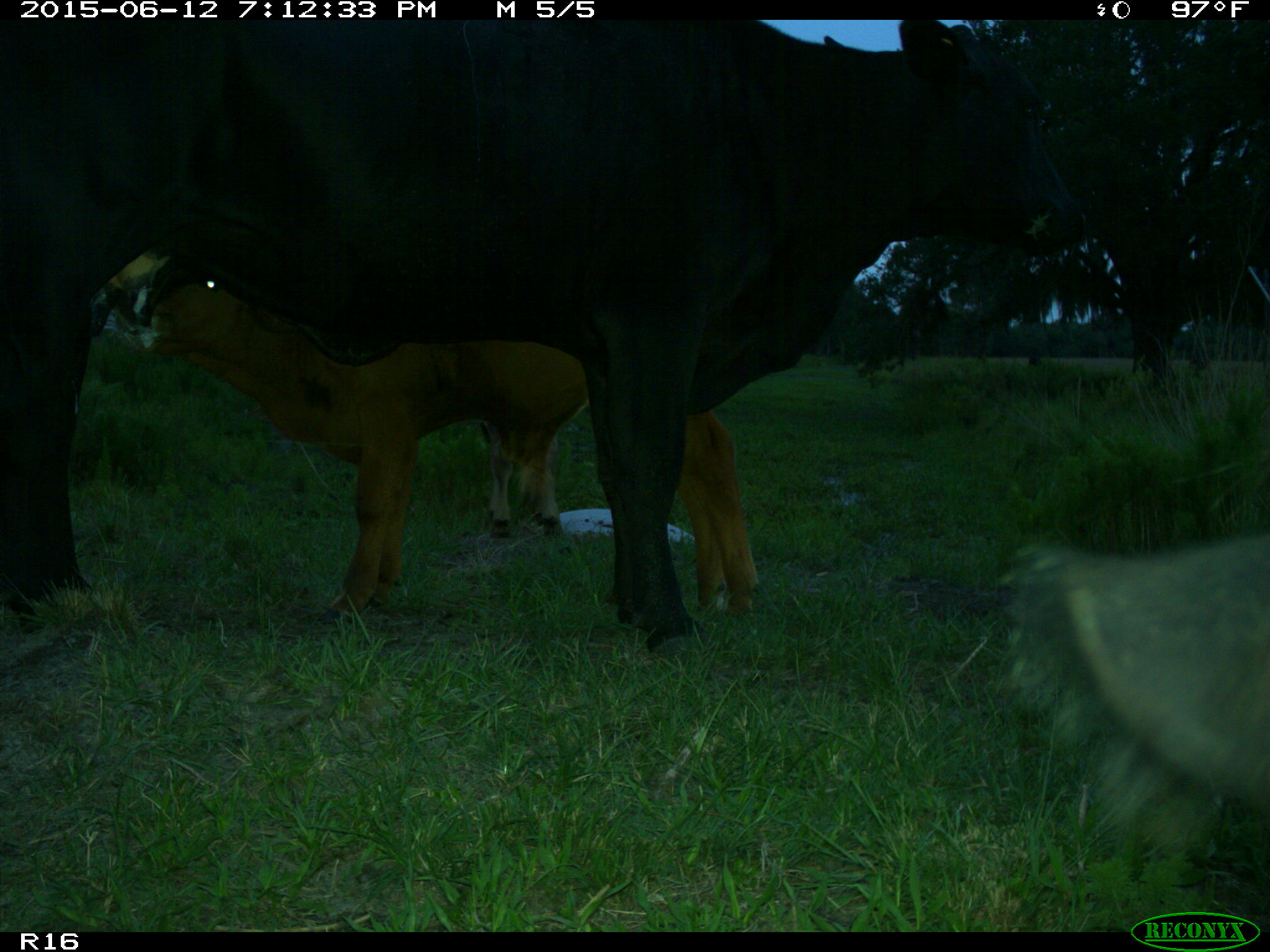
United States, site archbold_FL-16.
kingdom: Animalia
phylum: Chordata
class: Mammalia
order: Artiodactyla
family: Bovidae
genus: Bos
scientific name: Bos taurus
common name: domestic cow